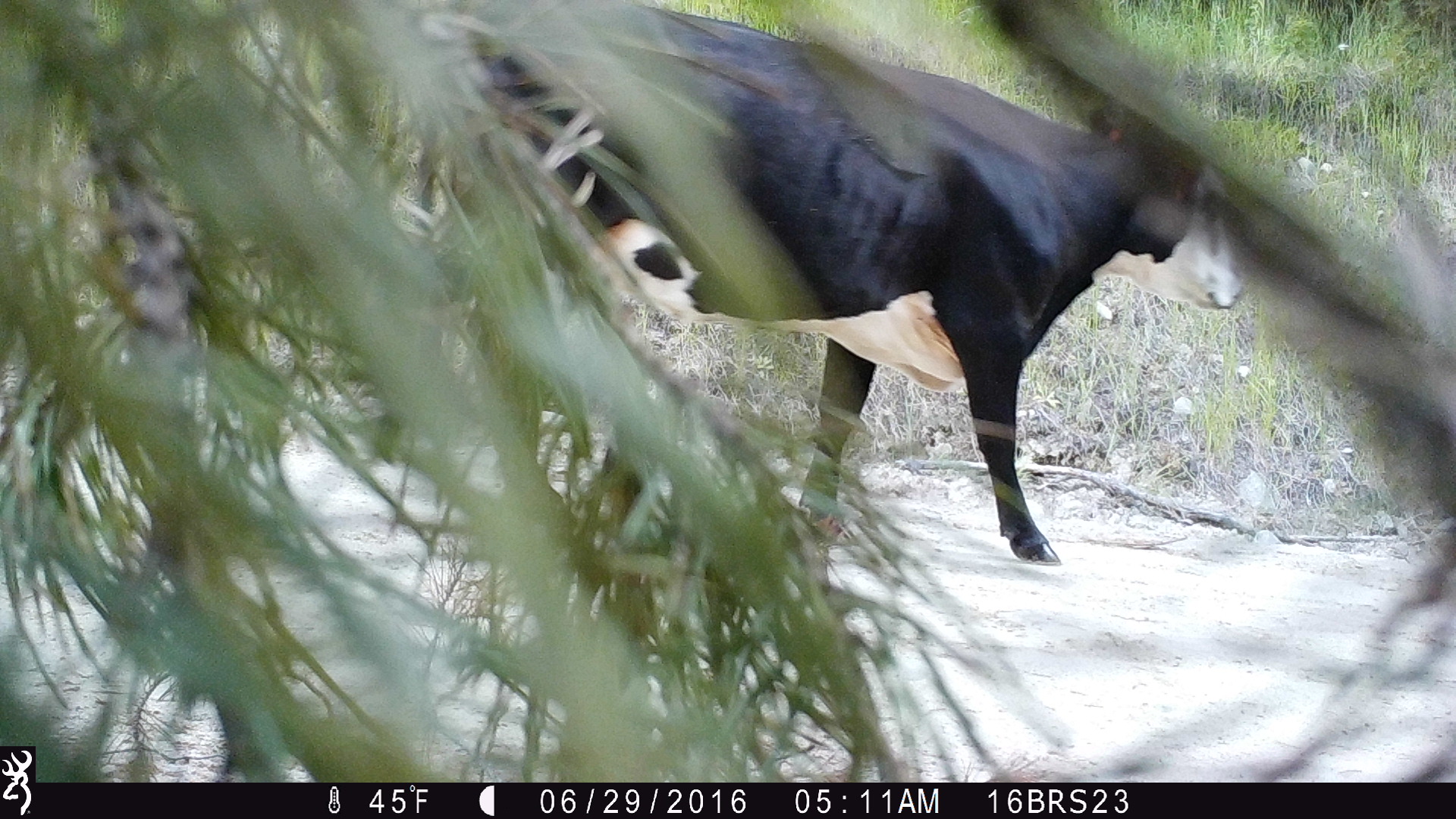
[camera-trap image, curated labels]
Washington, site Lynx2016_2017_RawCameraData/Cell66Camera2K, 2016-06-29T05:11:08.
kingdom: Animalia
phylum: Chordata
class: Mammalia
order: Artiodactyla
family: Bovidae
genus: Bos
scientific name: Bos taurus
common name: domestic cattle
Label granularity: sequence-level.